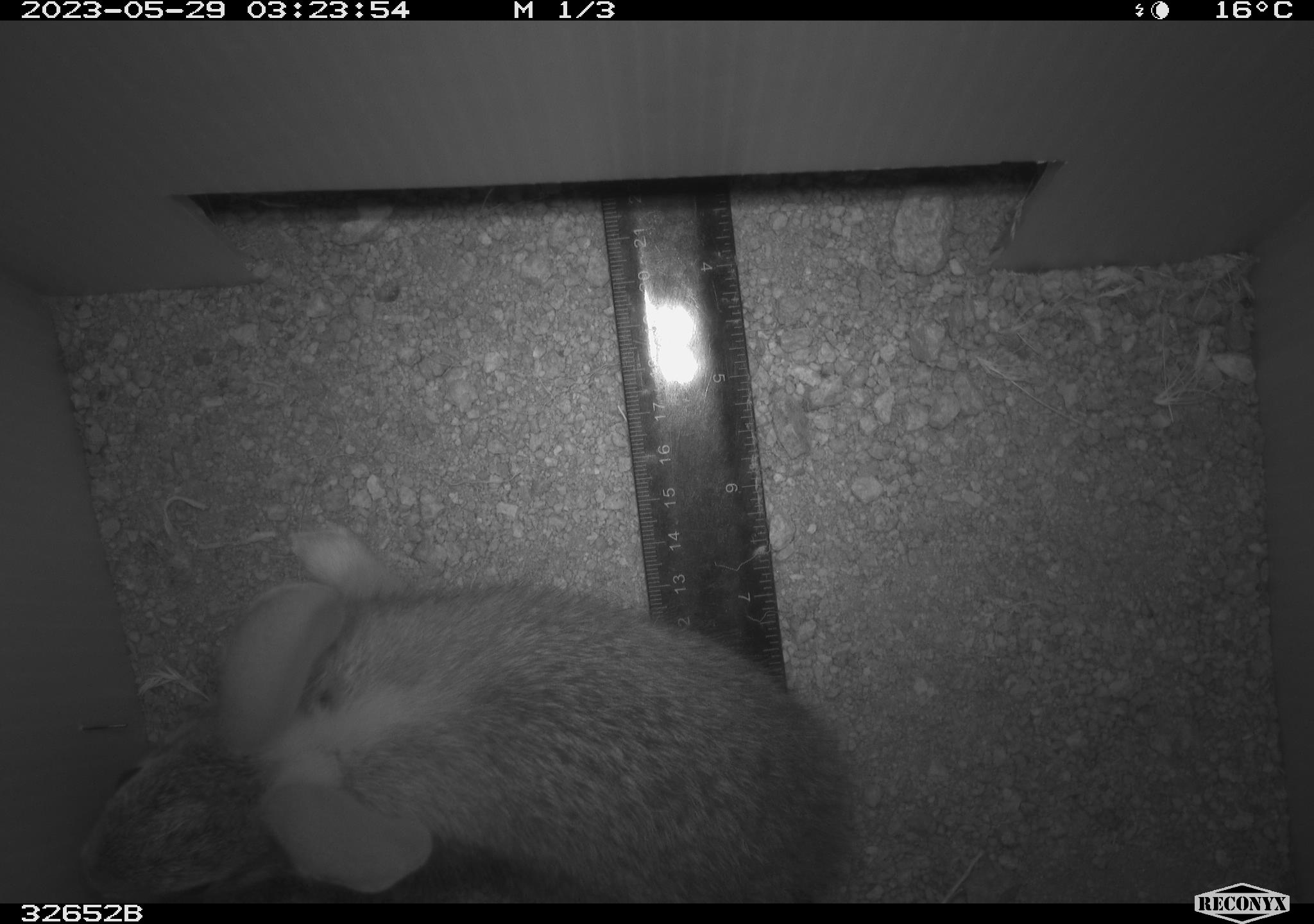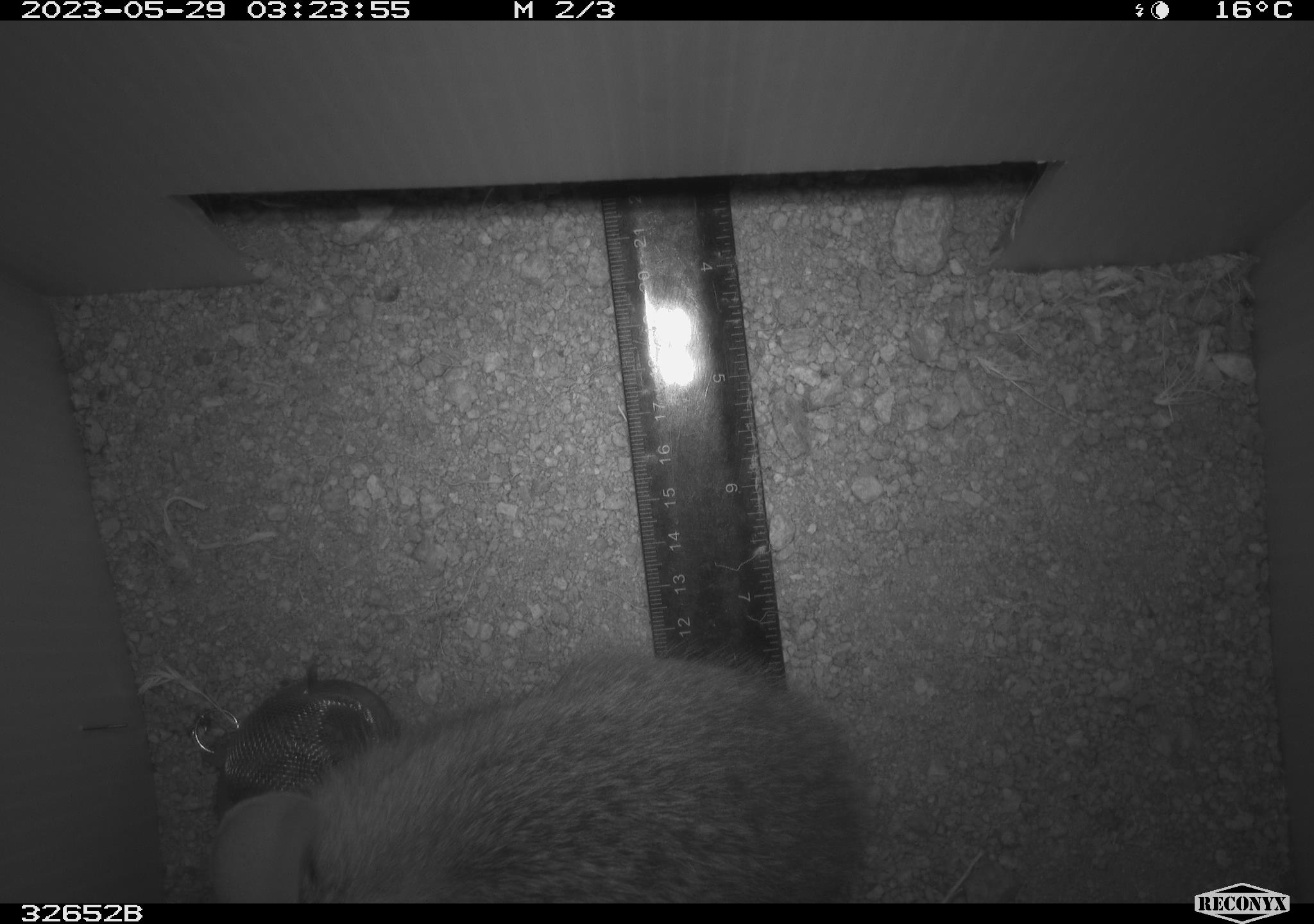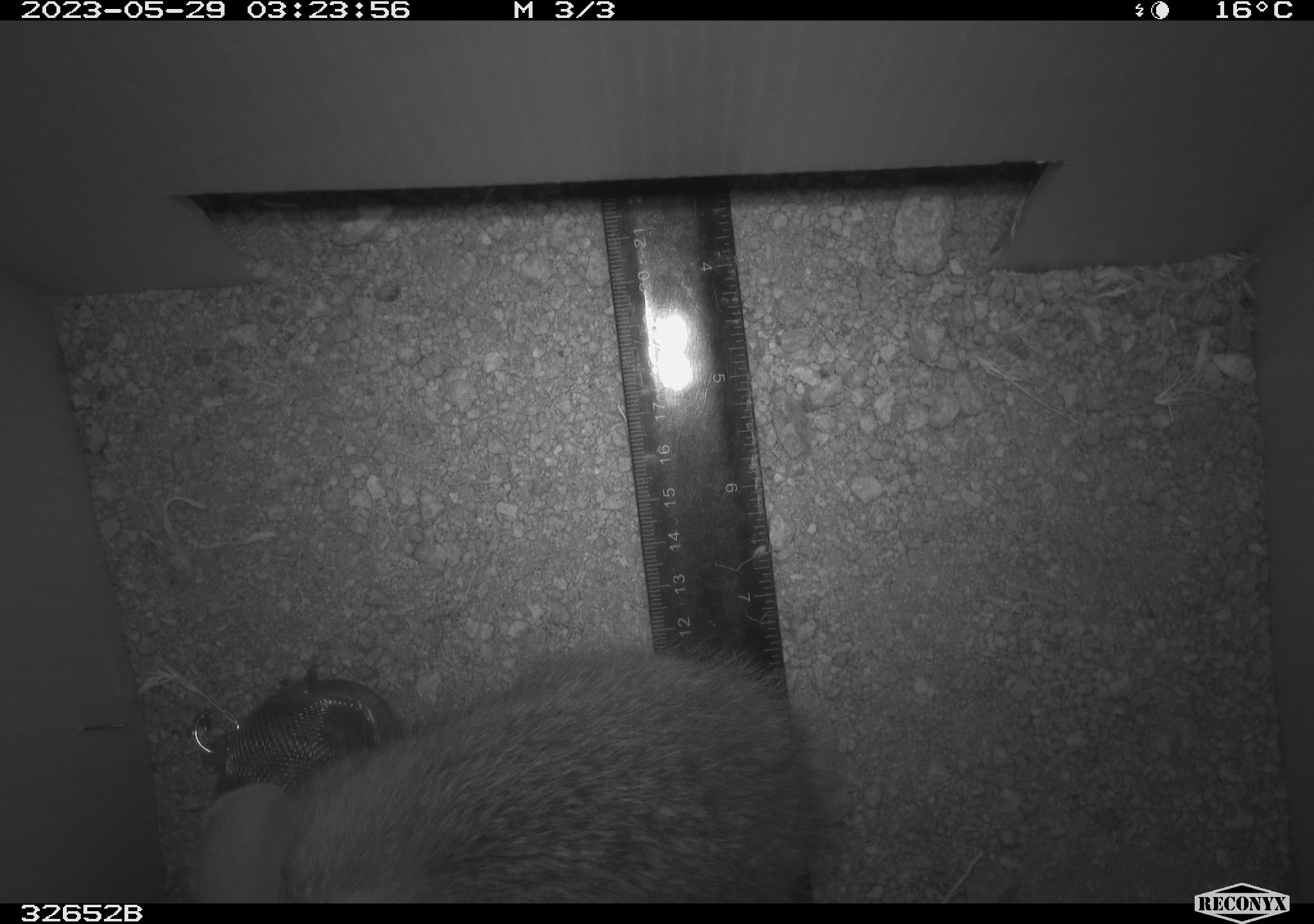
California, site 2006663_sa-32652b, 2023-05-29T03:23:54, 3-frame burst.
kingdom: Animalia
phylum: Chordata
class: Mammalia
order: Lagomorpha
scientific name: Lagomorpha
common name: hares, rabbits, and pikas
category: lagomorpha order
Lagomorpha order (hares, rabbits, and pikas) (Lagomorpha).